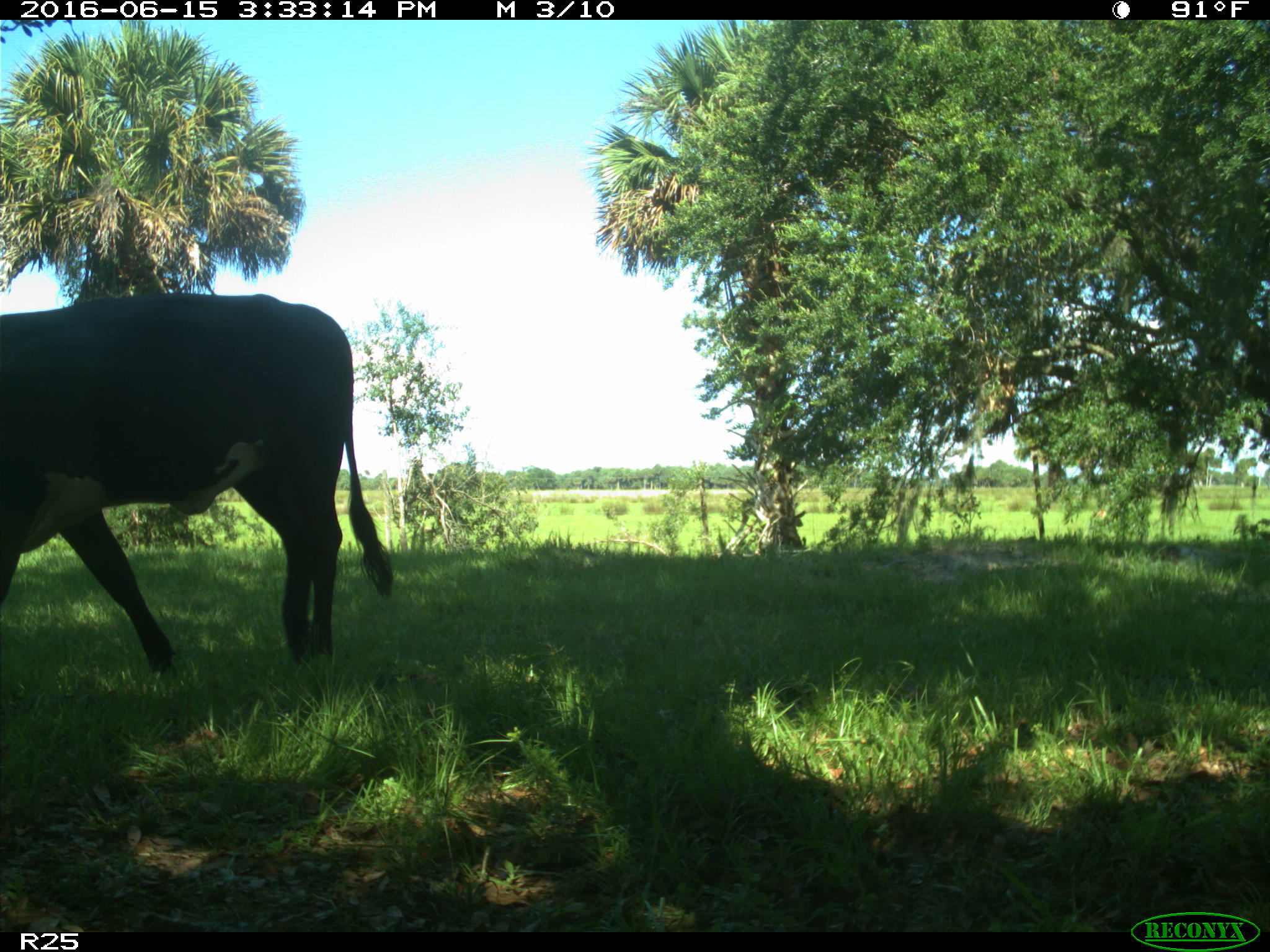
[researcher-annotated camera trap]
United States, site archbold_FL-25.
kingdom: Animalia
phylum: Chordata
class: Mammalia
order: Artiodactyla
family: Bovidae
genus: Bos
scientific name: Bos taurus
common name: domestic cow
Bos taurus (domestic cow).